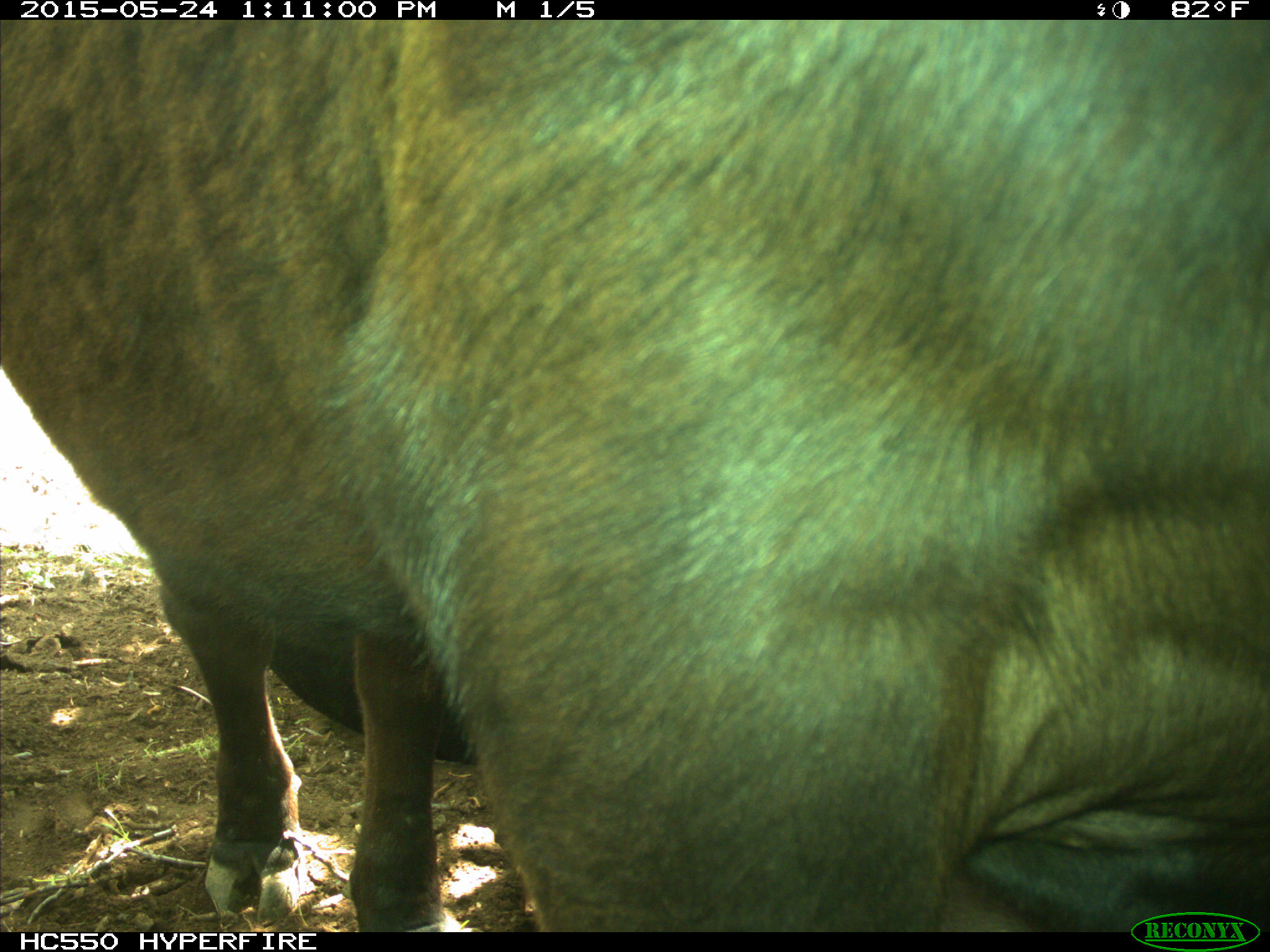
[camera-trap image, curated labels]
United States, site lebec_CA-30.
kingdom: Animalia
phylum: Chordata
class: Mammalia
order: Artiodactyla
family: Bovidae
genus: Bos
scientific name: Bos taurus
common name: domestic cow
Bos taurus (domestic cow).